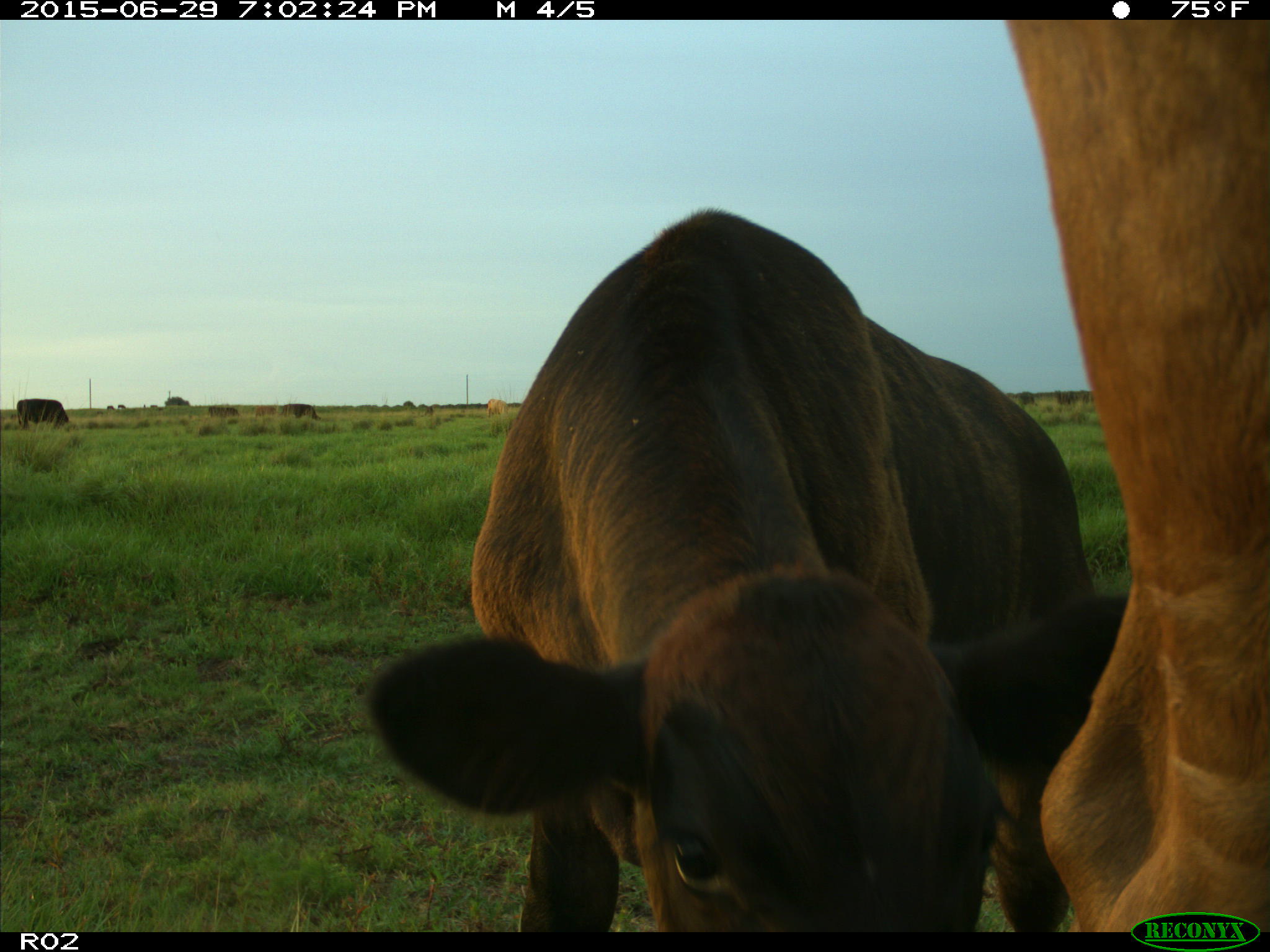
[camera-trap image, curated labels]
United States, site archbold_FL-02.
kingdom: Animalia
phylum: Chordata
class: Mammalia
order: Artiodactyla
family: Bovidae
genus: Bos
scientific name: Bos taurus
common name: domestic cow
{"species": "Bos taurus (domestic cow)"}